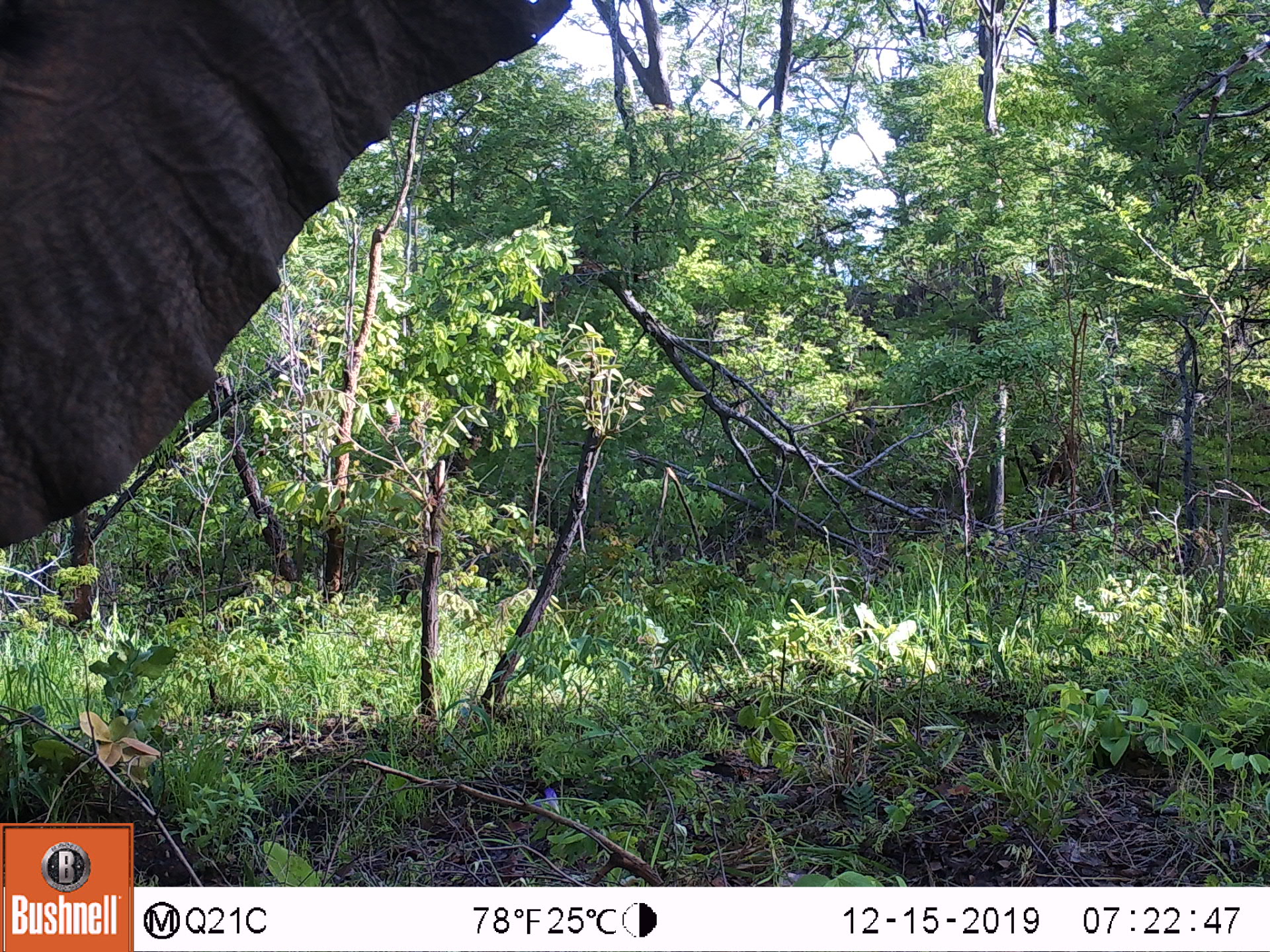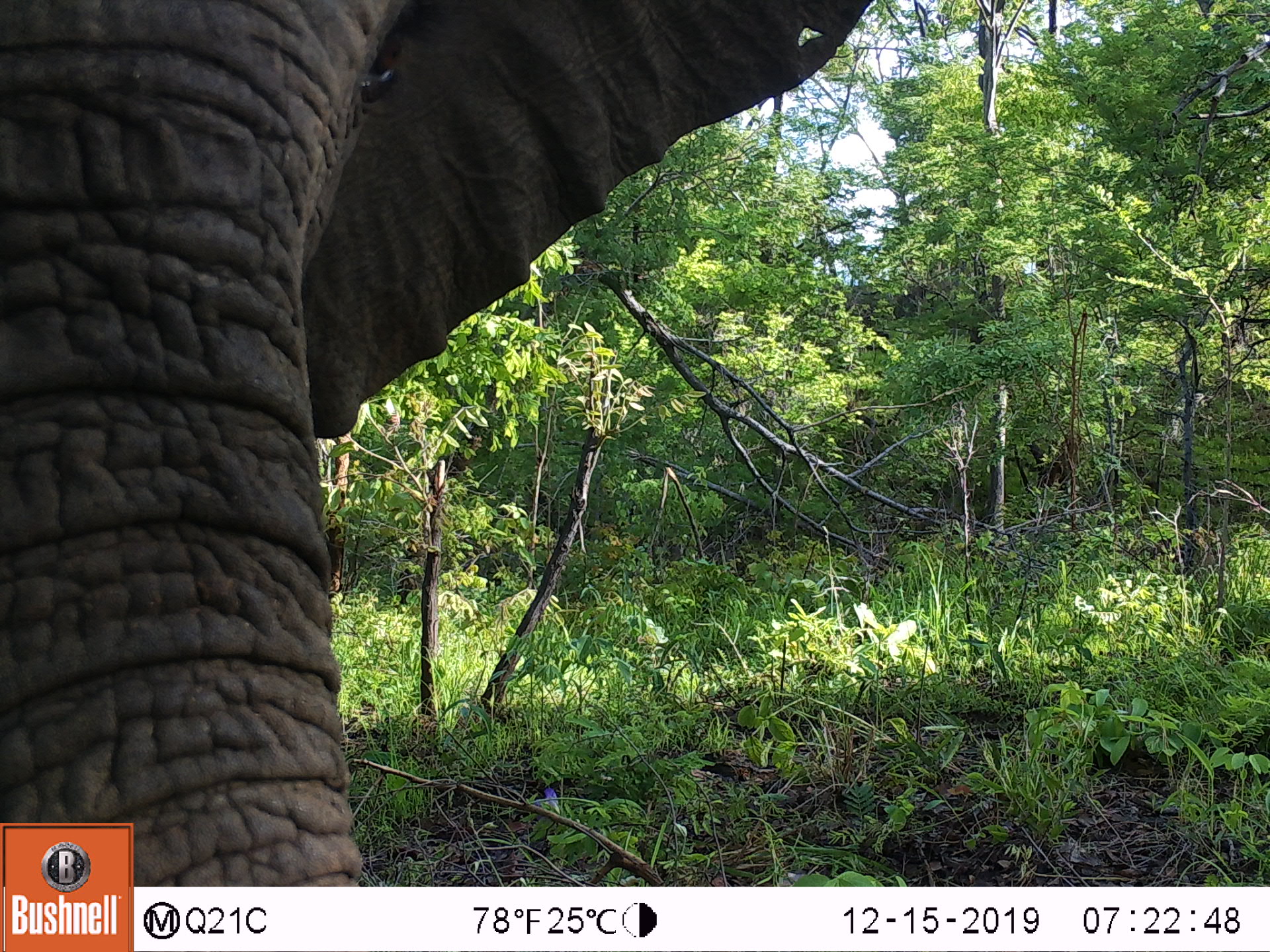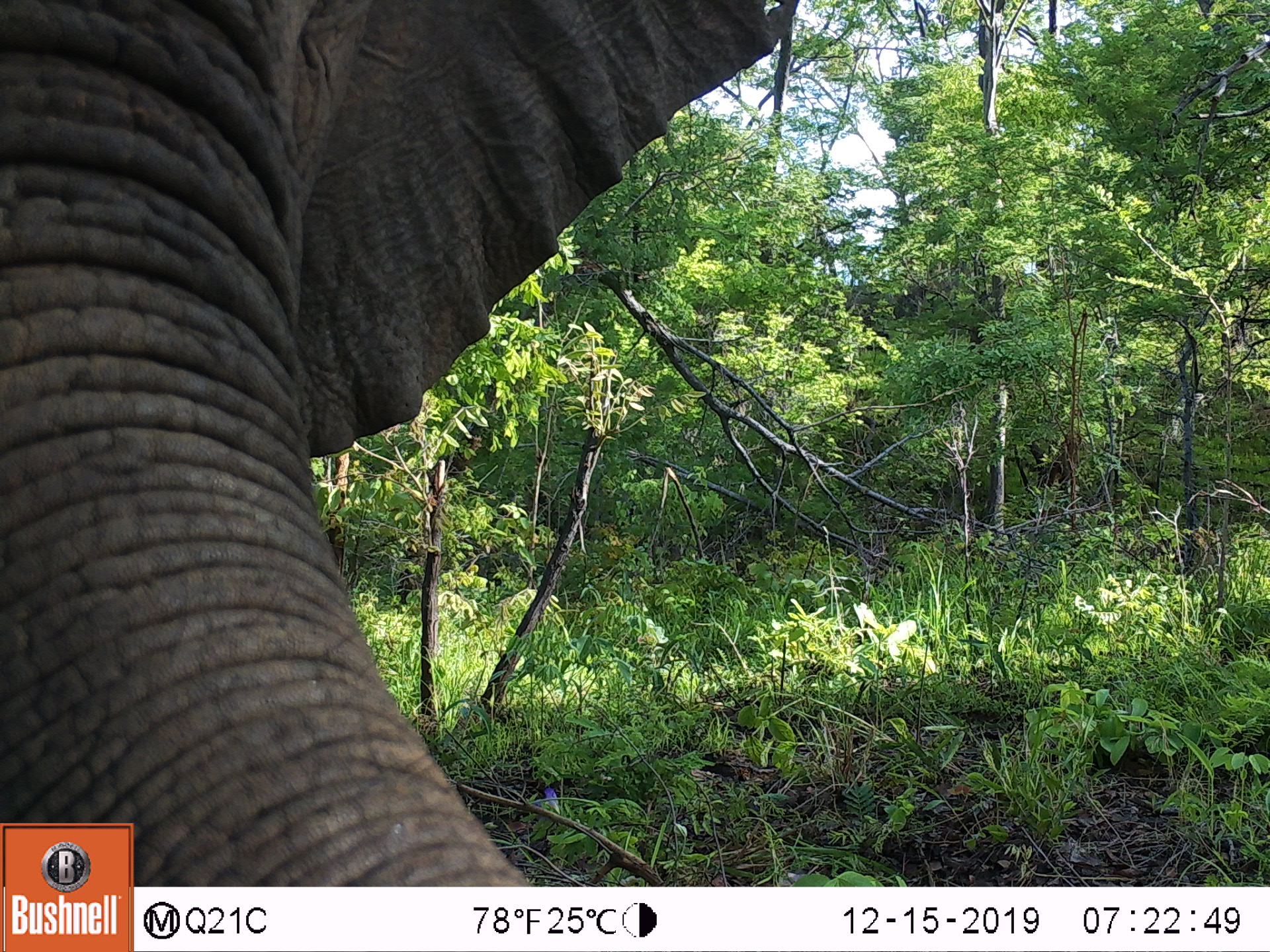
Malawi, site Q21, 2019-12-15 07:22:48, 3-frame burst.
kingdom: Animalia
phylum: Chordata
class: Mammalia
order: Proboscidea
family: Elephantidae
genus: Loxodonta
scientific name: Loxodonta africana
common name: african savanna elephant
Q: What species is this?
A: African savanna elephant (Loxodonta africana).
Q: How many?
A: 1.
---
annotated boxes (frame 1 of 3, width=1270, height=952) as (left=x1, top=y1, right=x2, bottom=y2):
african savanna elephant: (left=2, top=0, right=566, bottom=553)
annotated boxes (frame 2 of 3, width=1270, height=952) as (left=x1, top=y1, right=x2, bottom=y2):
african savanna elephant: (left=0, top=0, right=877, bottom=819)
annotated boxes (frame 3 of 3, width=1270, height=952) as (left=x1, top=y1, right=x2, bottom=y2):
african savanna elephant: (left=0, top=0, right=804, bottom=821)